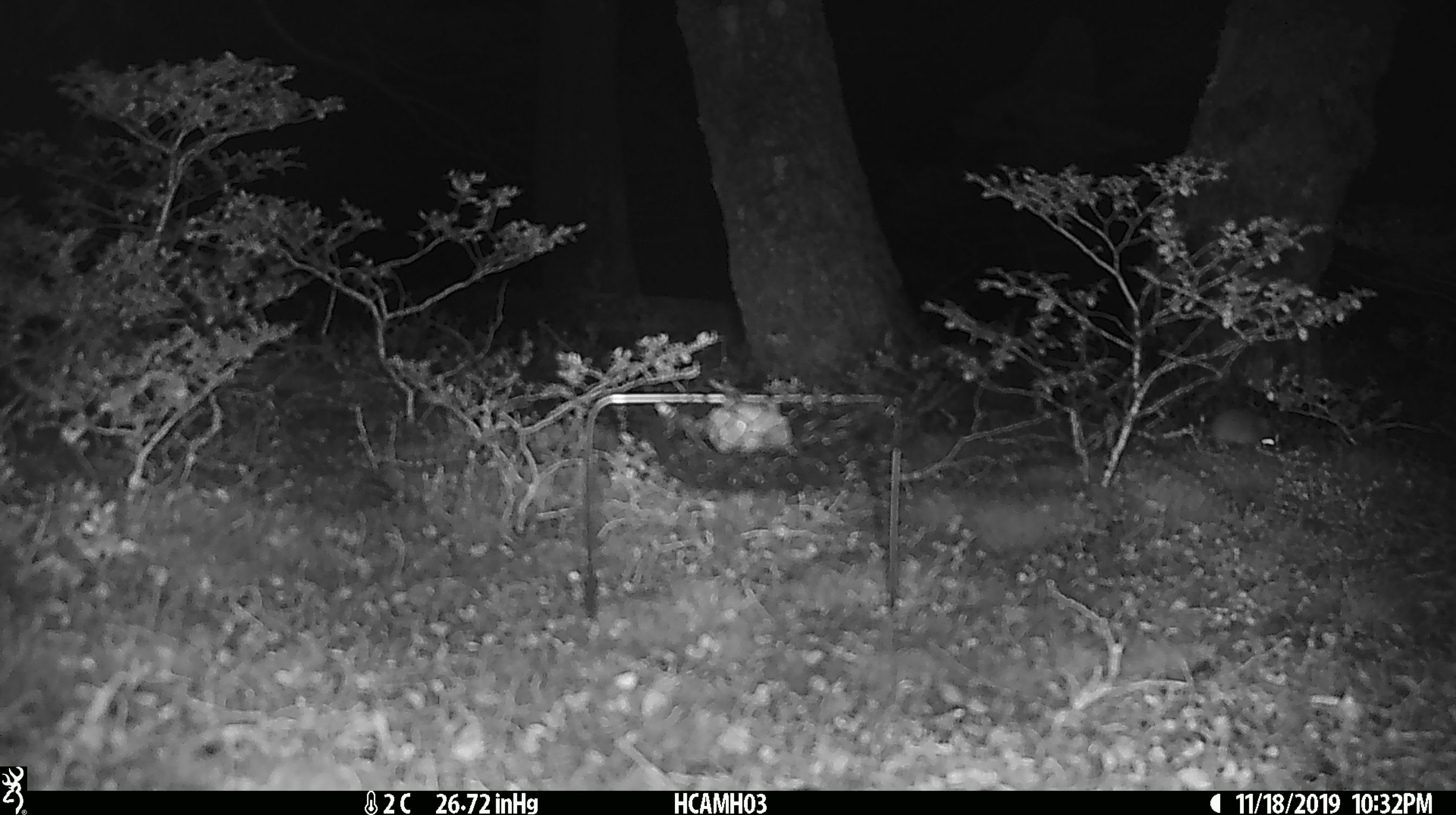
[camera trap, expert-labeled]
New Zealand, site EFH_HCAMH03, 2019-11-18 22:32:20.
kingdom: Animalia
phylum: Chordata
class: Mammalia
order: Rodentia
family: Muridae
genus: Mus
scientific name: Mus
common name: mouse